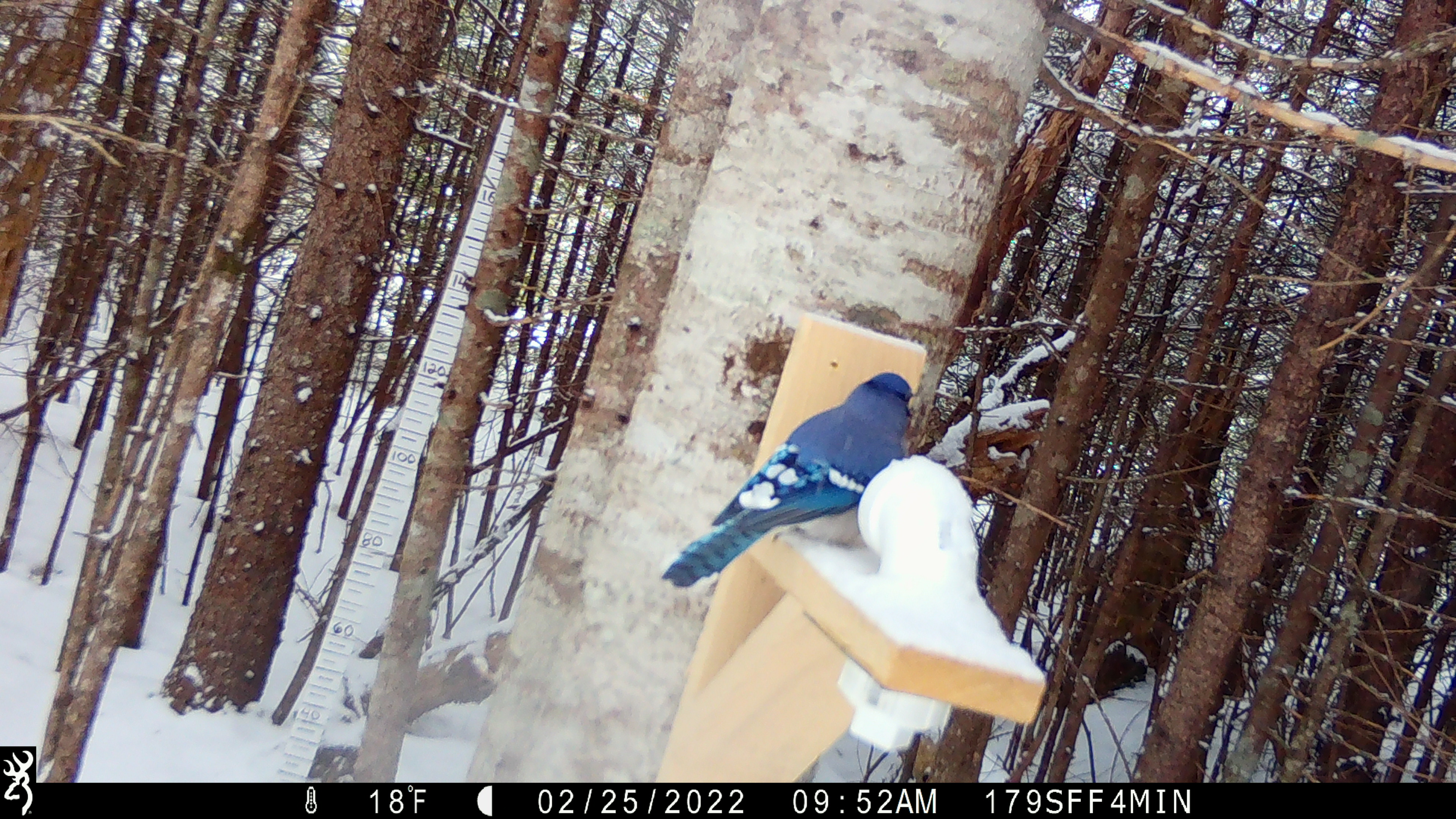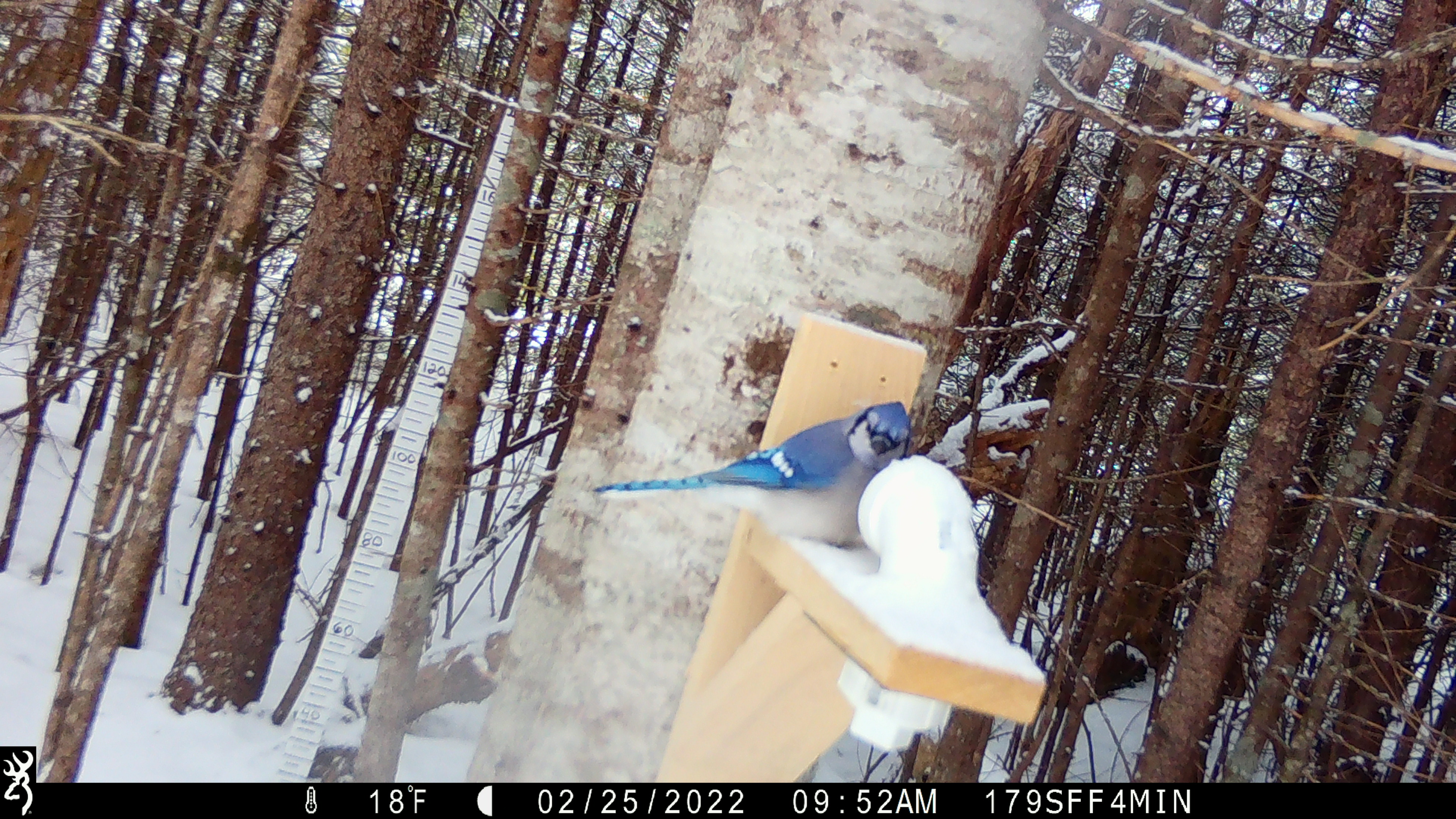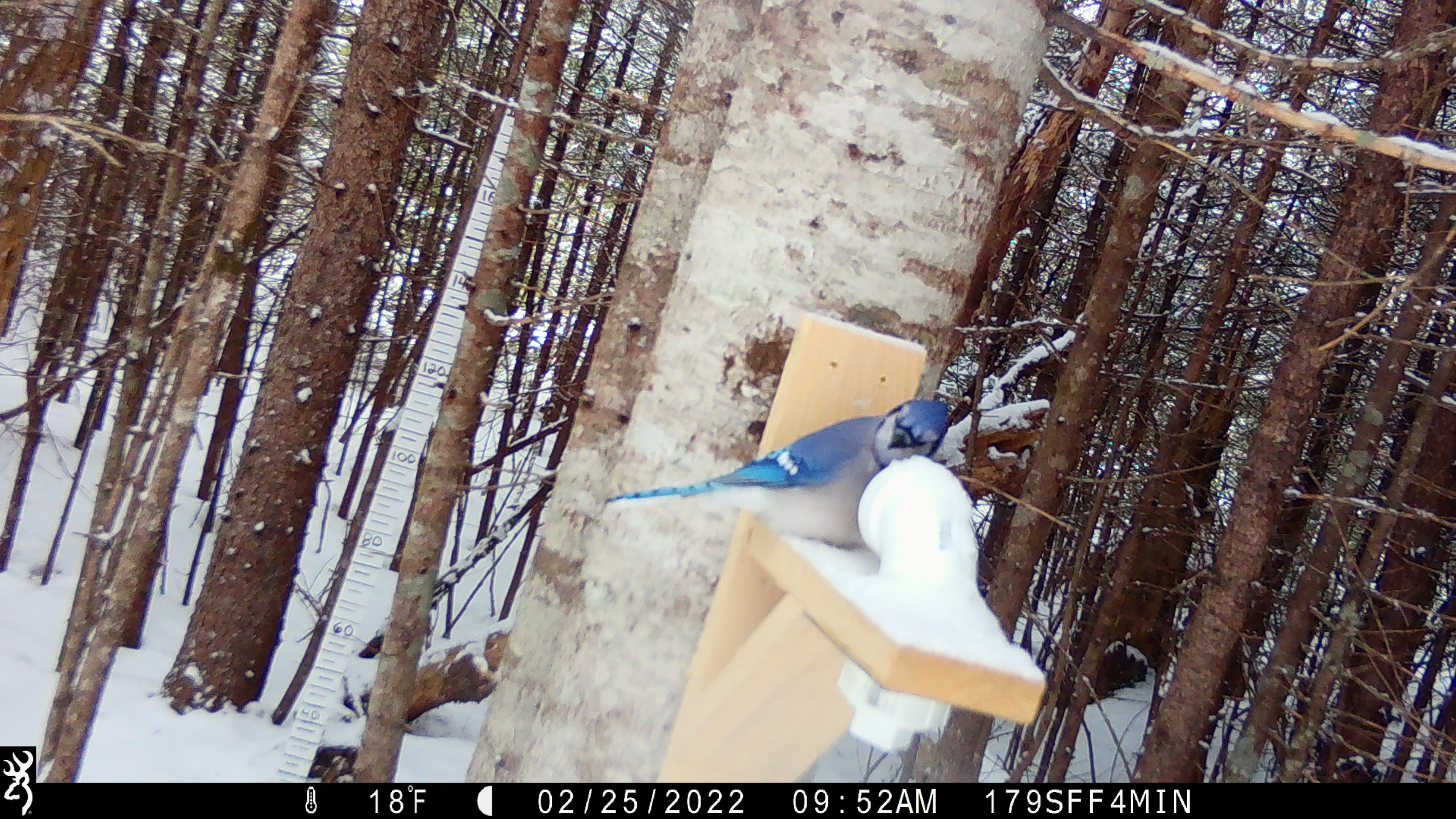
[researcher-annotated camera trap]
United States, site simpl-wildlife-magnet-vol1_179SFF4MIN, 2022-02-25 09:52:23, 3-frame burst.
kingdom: Animalia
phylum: Chordata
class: Aves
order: Passeriformes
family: Corvidae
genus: Cyanocitta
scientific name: Cyanocitta cristata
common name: blue jay